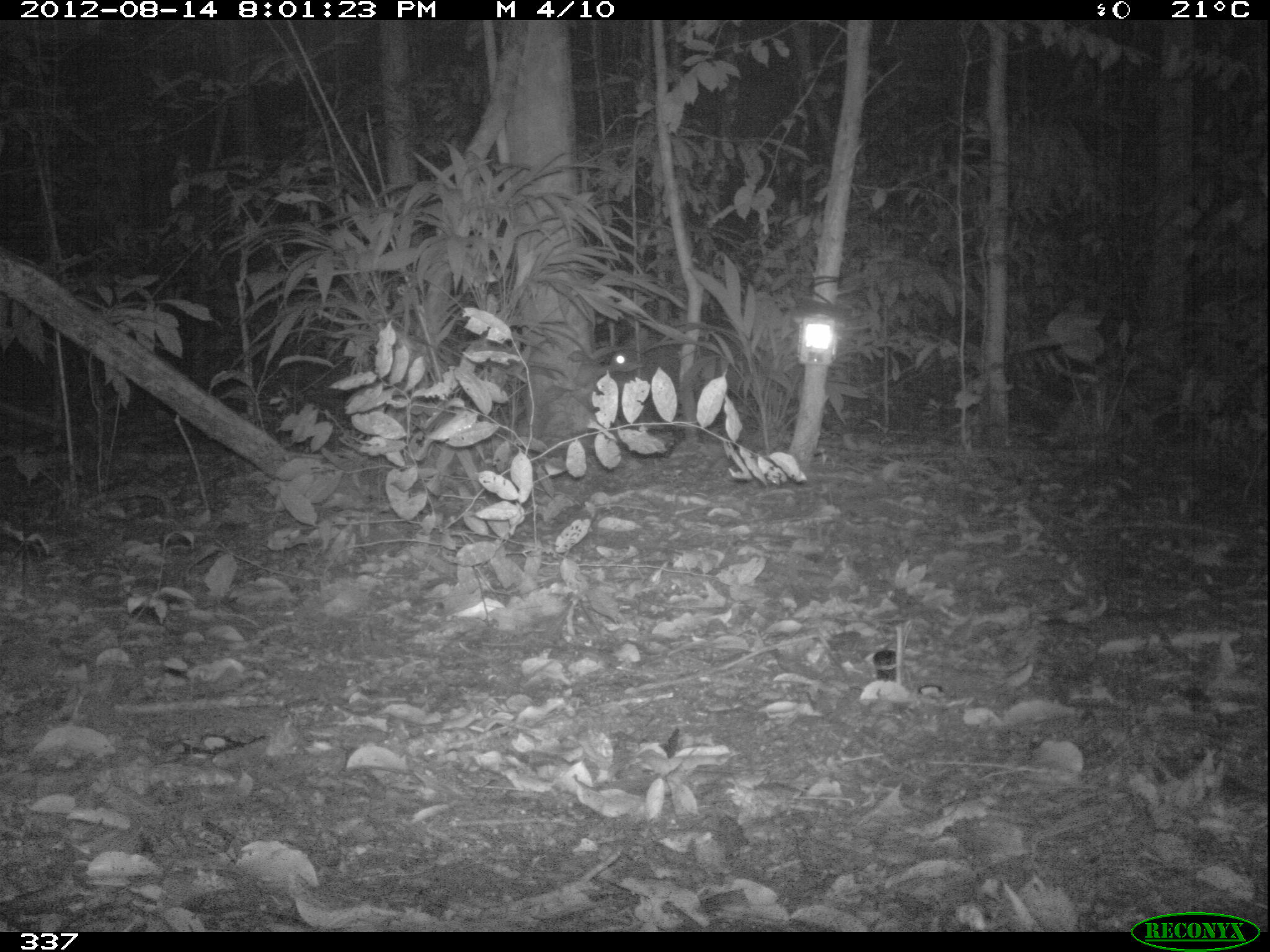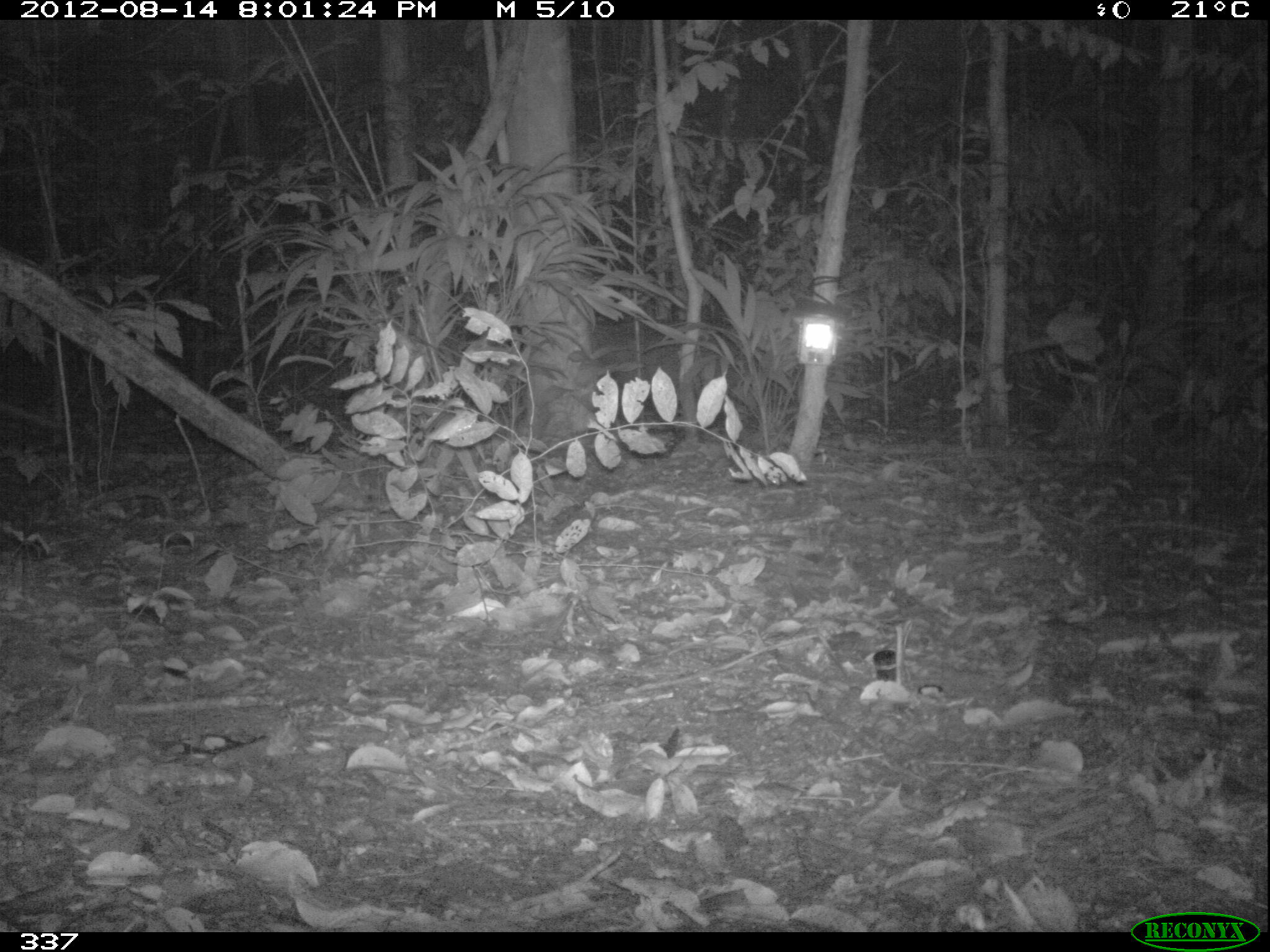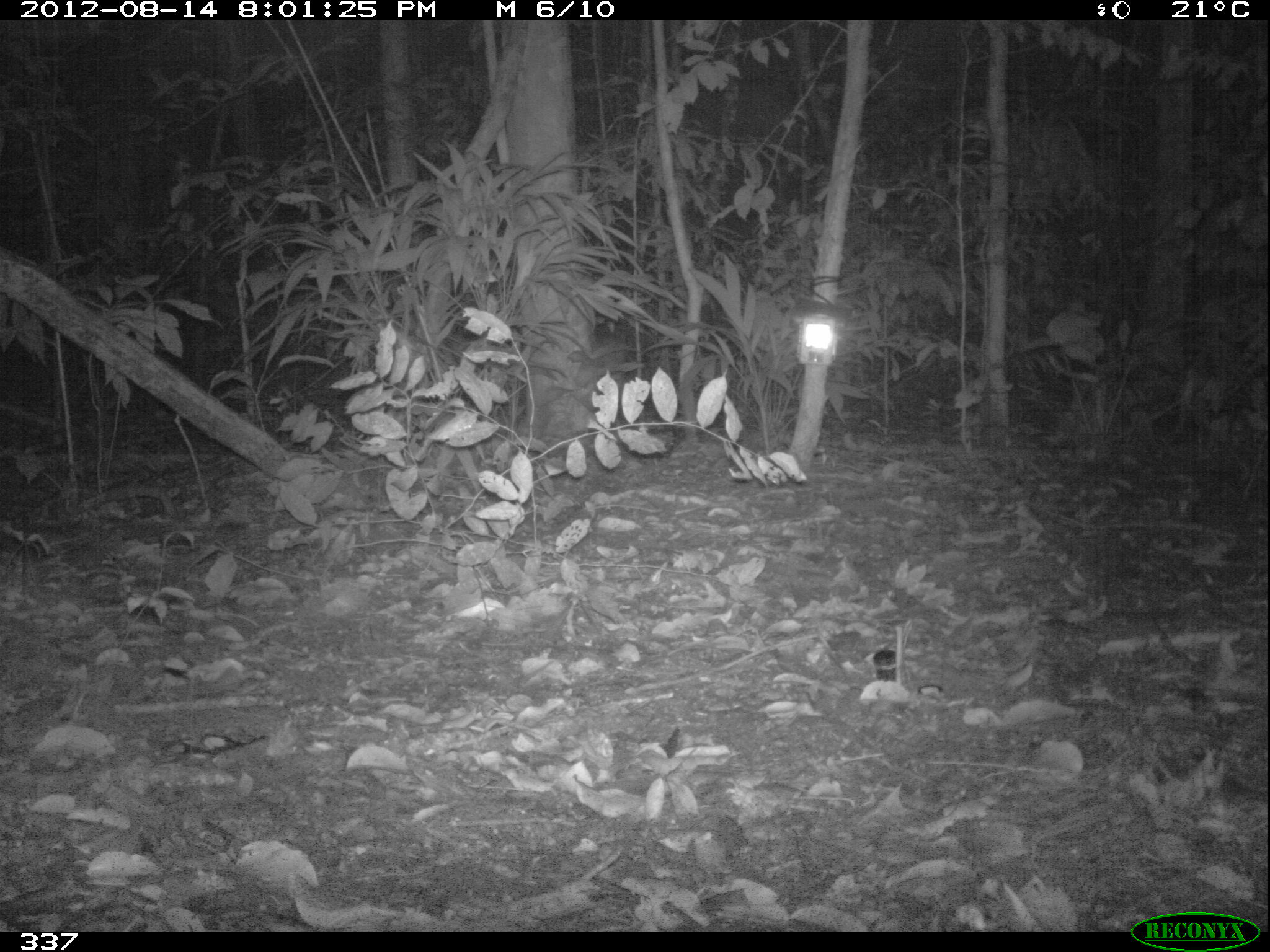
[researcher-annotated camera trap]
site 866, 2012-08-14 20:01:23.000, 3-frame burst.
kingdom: Animalia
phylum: Chordata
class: Mammalia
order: Artiodactyla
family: Tayassuidae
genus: Tayassu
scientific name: Tayassu pecari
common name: white-lipped peccary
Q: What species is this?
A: Tayassu pecari (white-lipped peccary).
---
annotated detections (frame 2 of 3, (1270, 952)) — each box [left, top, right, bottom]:
tayassu pecari: [594, 318, 762, 433]